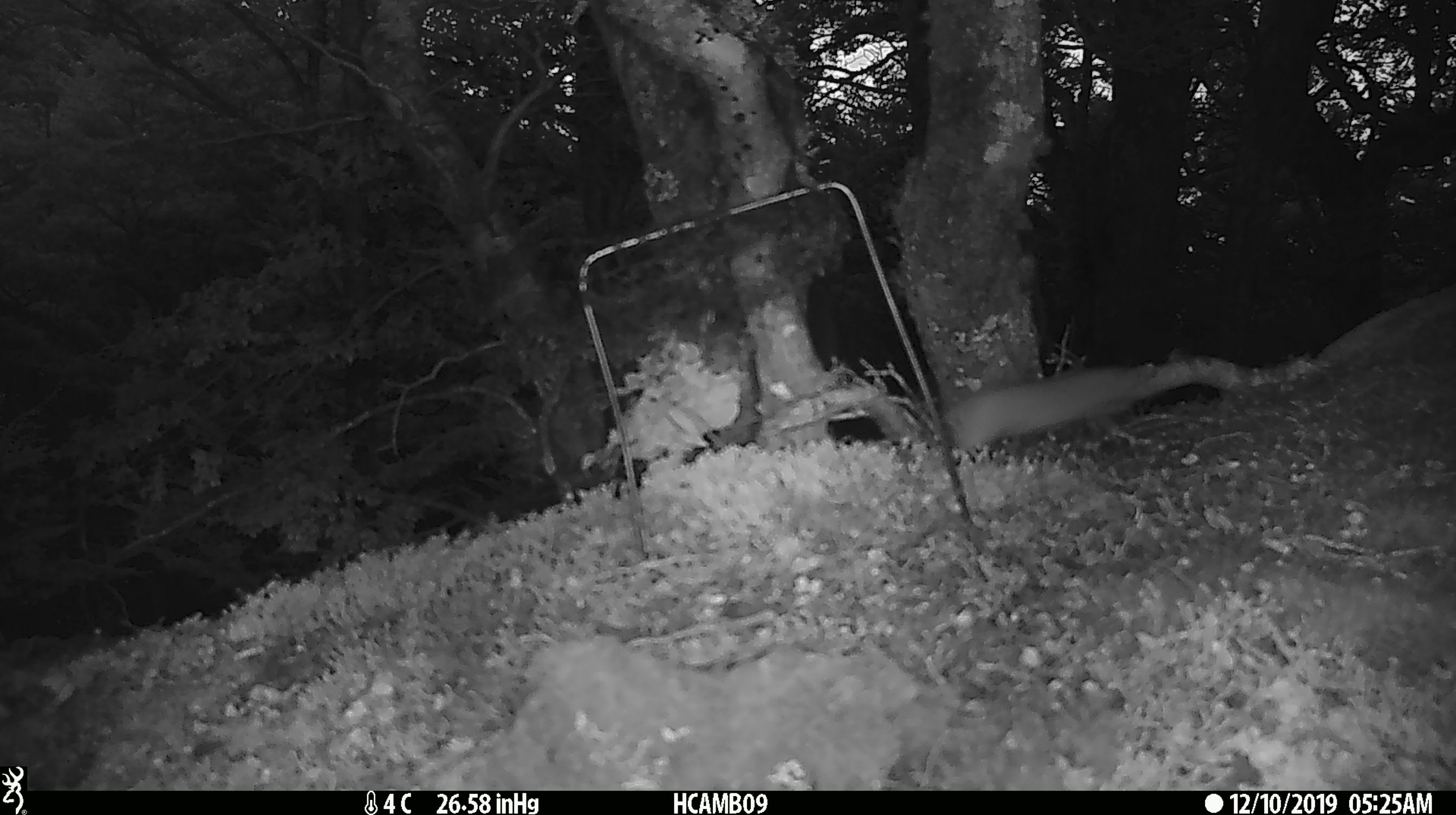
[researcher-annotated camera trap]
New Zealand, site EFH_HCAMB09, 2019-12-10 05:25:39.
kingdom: Animalia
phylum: Chordata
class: Mammalia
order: Carnivora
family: Mustelidae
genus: Mustela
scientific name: Mustela nivalis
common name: least weasel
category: weasel